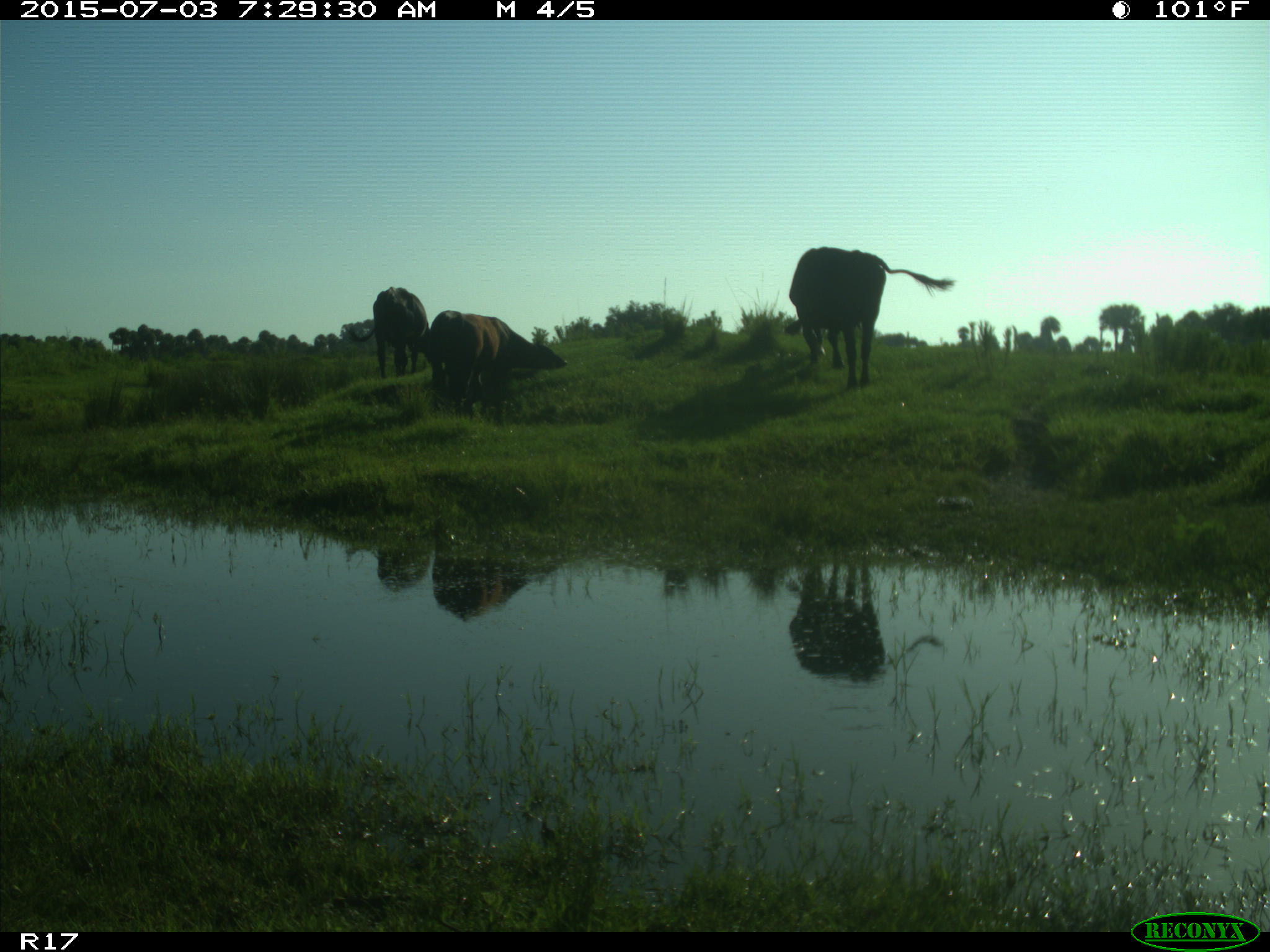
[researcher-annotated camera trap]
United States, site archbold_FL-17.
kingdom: Animalia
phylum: Chordata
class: Mammalia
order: Artiodactyla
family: Bovidae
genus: Bos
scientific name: Bos taurus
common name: domestic cow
Bos taurus (domestic cow).